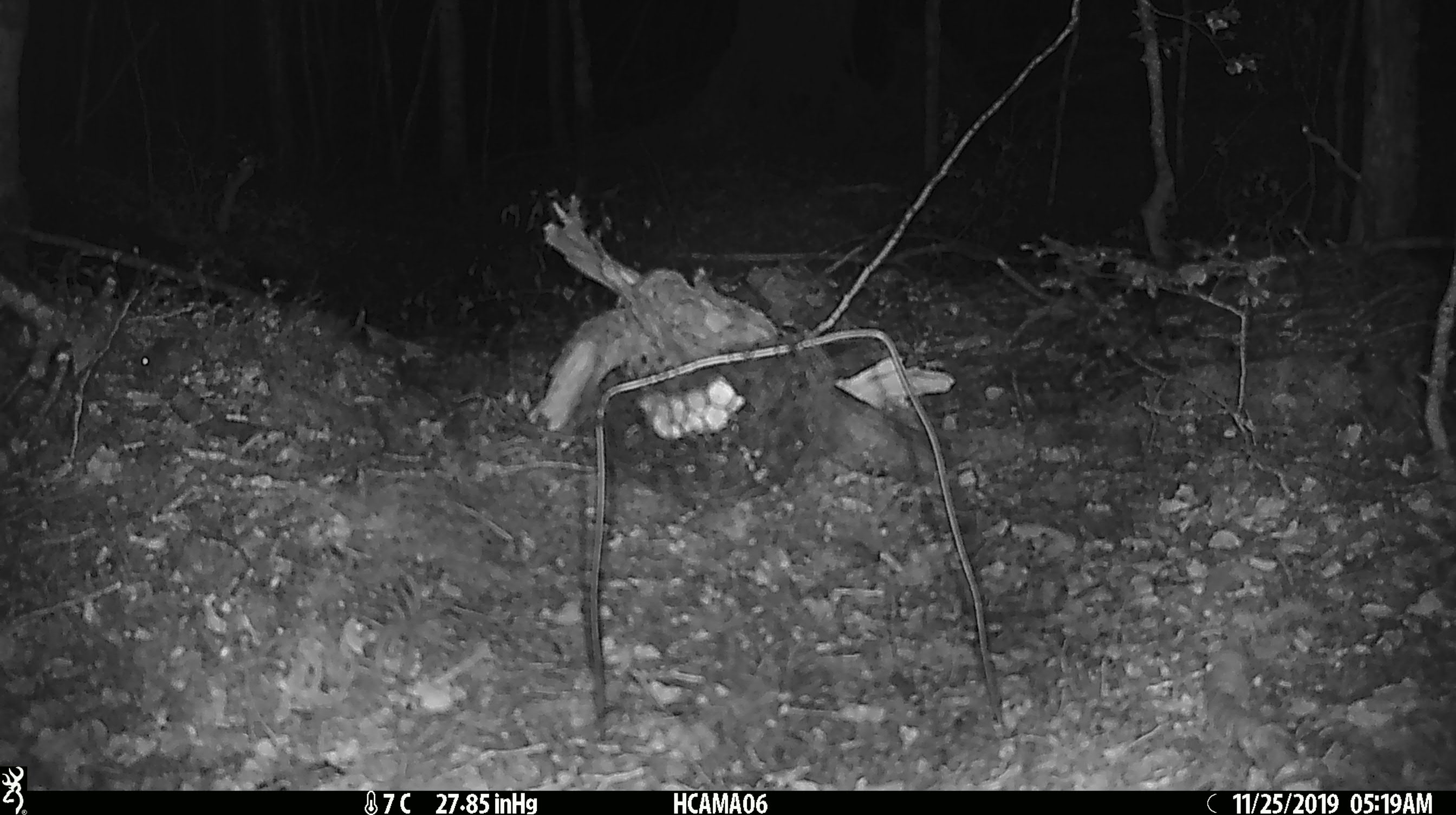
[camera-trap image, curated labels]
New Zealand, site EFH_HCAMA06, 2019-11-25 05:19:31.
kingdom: Animalia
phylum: Chordata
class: Mammalia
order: Rodentia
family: Muridae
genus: Mus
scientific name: Mus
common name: mouse